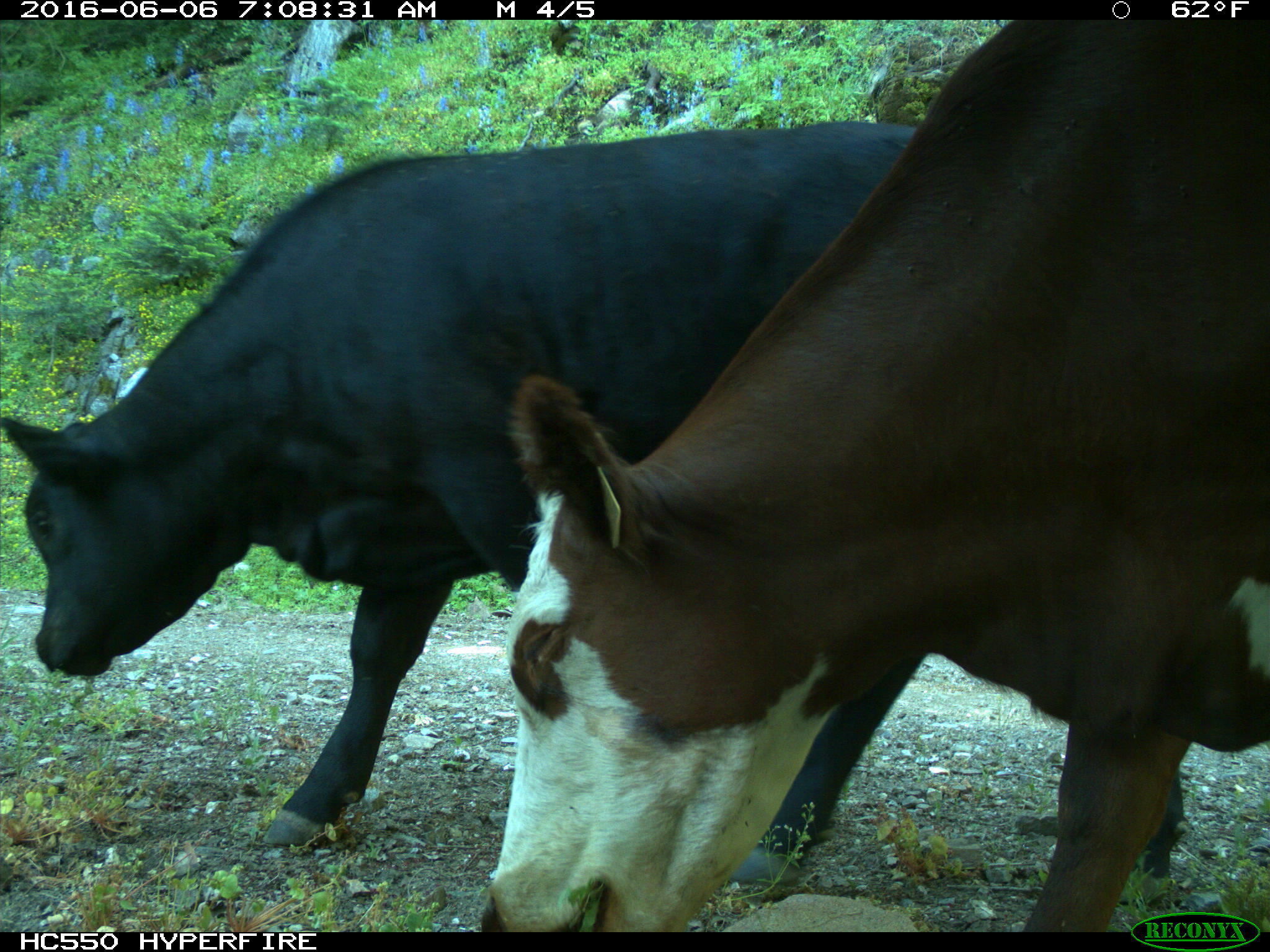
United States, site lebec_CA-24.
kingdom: Animalia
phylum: Chordata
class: Mammalia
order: Artiodactyla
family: Bovidae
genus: Bos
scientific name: Bos taurus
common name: domestic cow